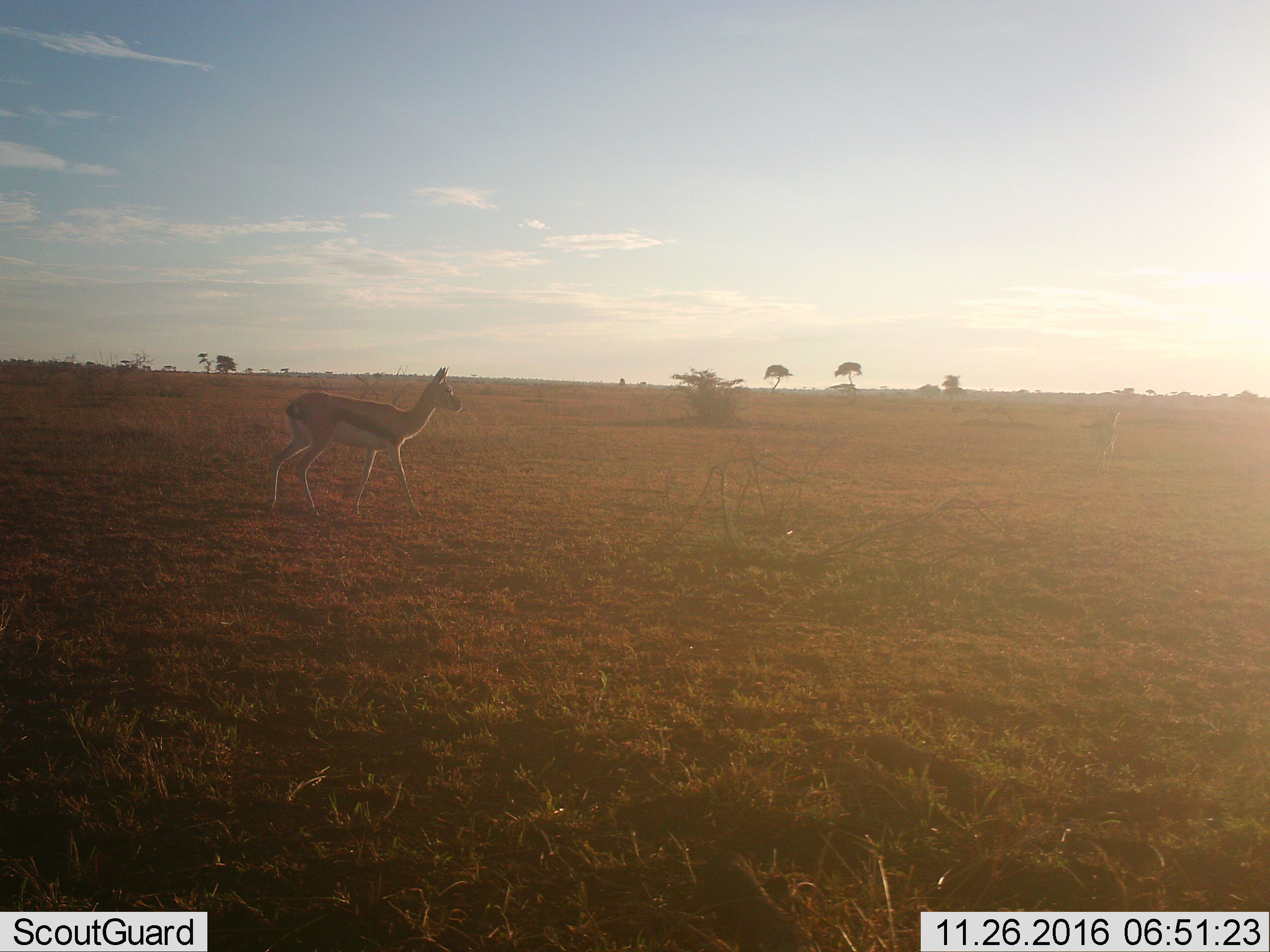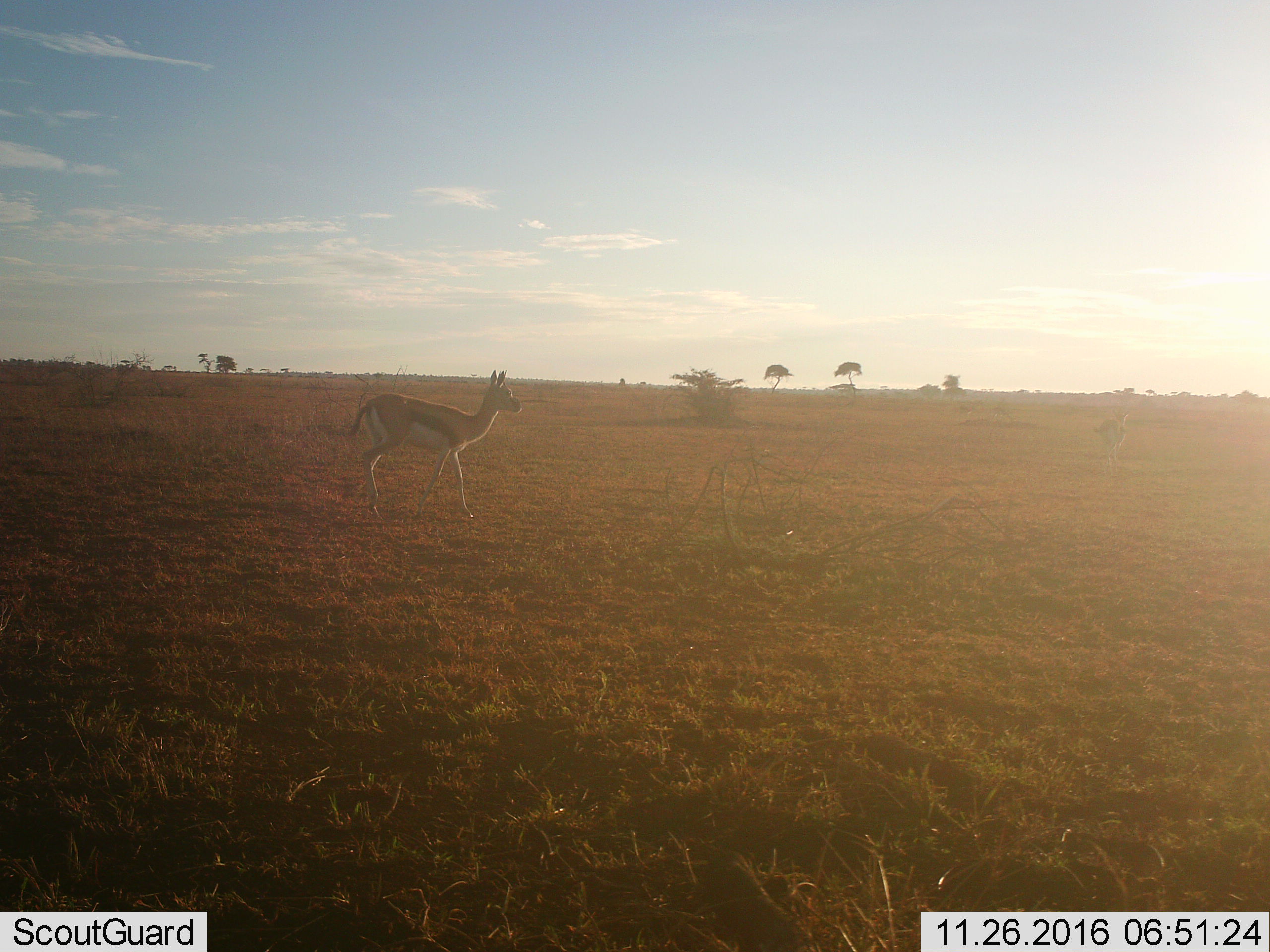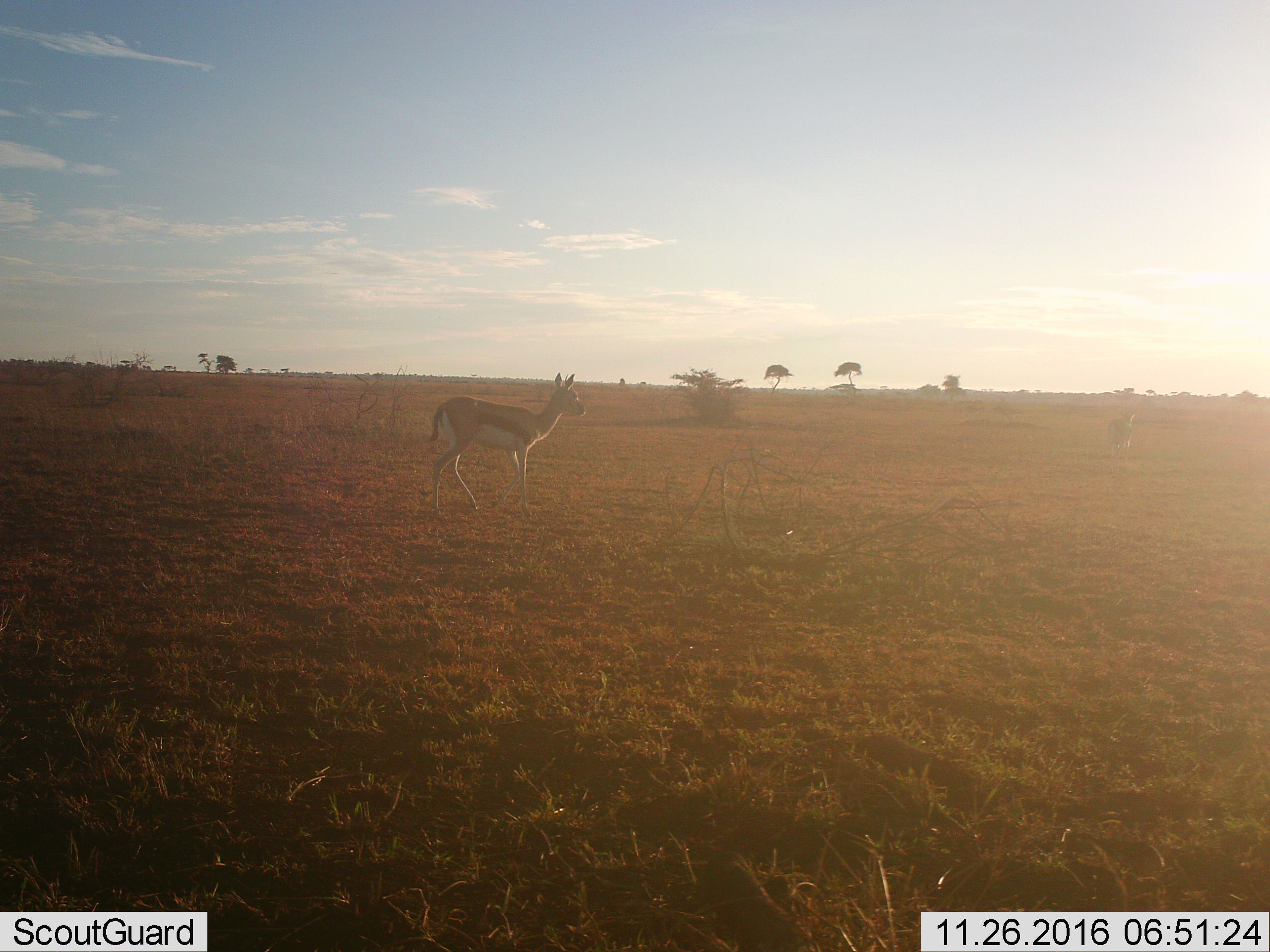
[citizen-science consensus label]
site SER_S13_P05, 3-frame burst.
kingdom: Animalia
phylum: Chordata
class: Mammalia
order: Artiodactyla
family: Bovidae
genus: Eudorcas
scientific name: Eudorcas thomsonii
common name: thomson's gazelle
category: gazellethomsons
Gazellethomsons (thomson's gazelle) (Eudorcas thomsonii), count 2. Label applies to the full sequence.